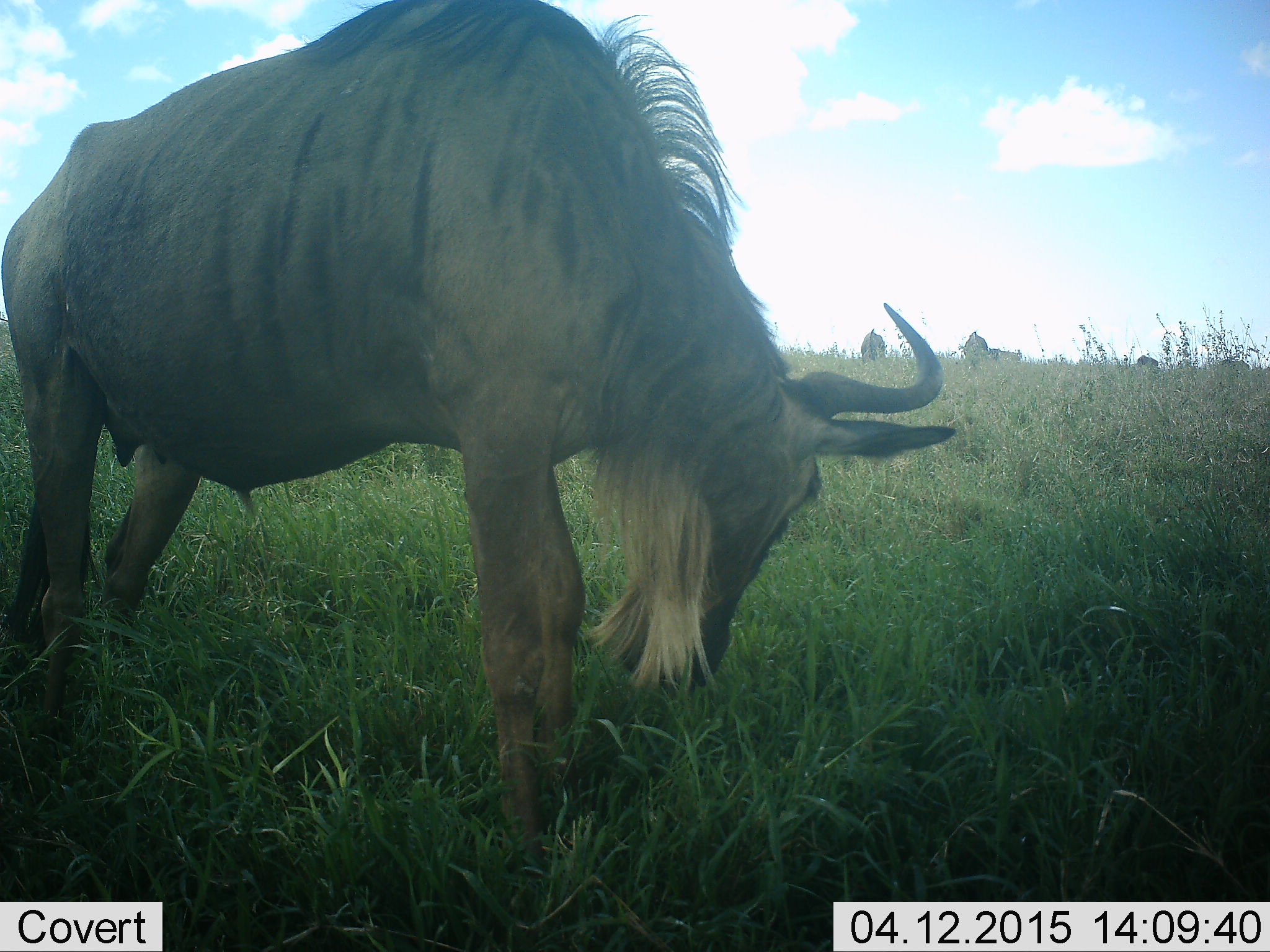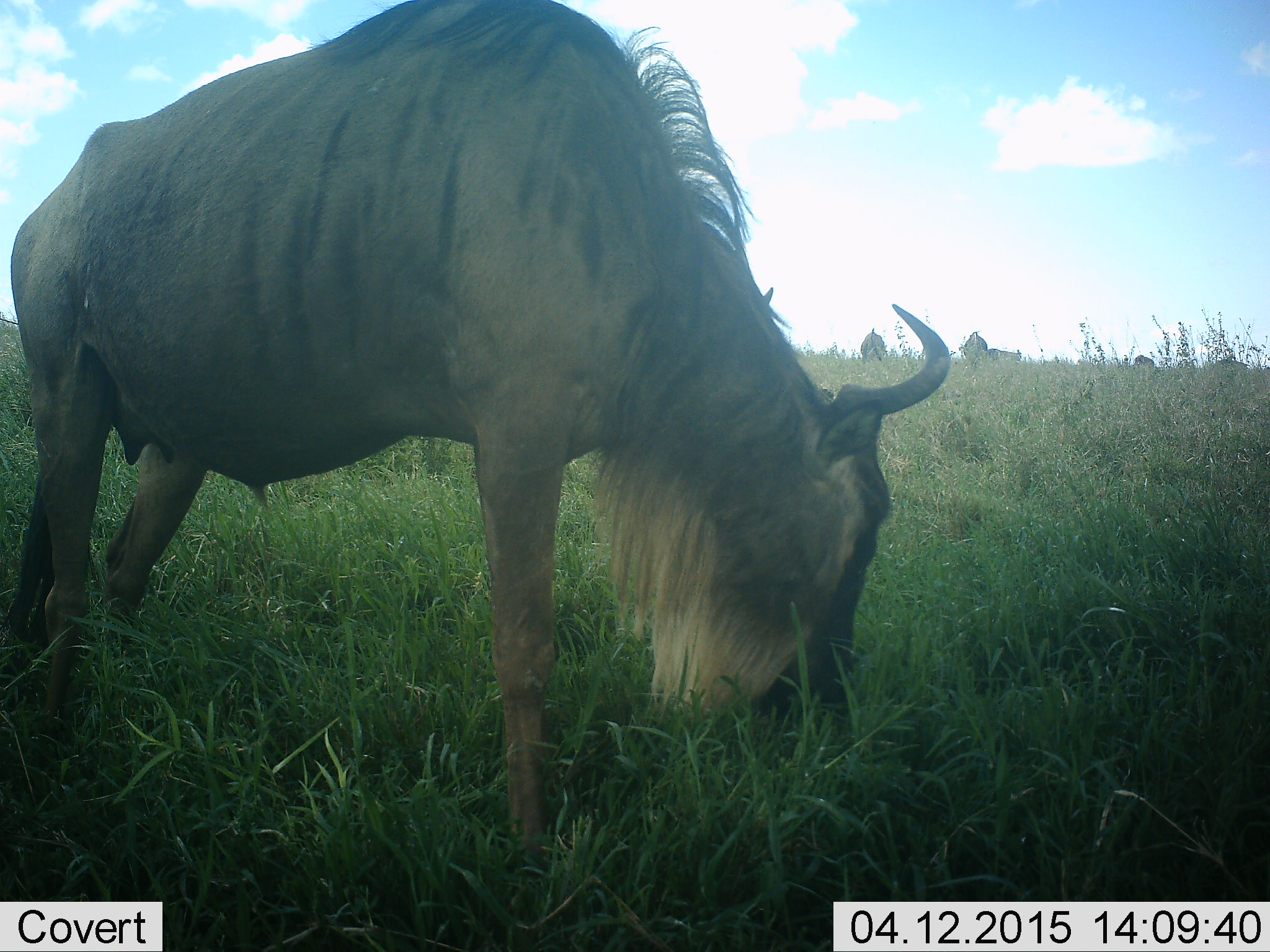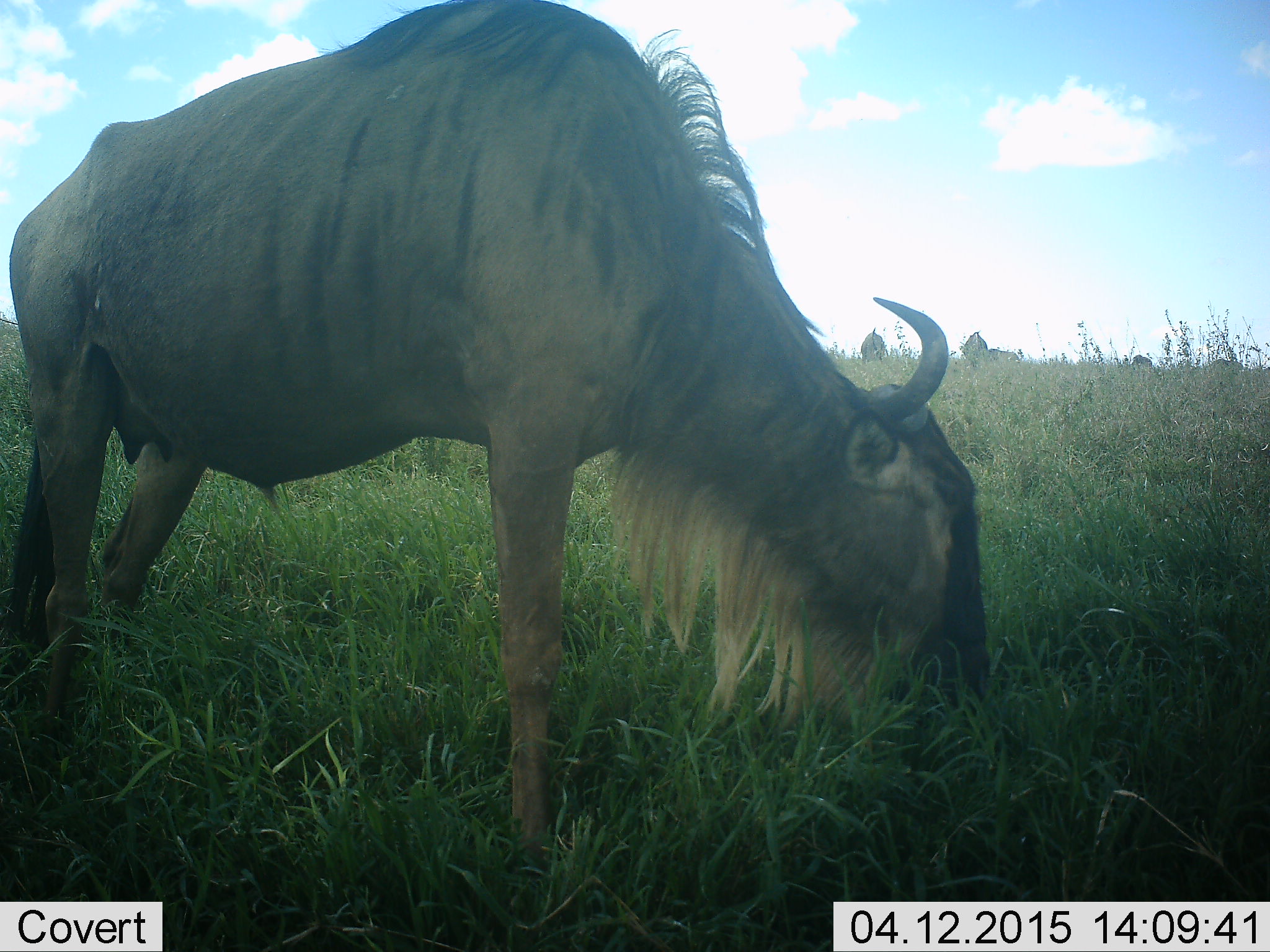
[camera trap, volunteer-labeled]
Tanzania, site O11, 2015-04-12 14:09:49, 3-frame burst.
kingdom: Animalia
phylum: Chordata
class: Mammalia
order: Artiodactyla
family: Bovidae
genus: Connochaetes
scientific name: Connochaetes taurinus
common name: blue wildebeest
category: wildebeest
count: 4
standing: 60%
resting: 0%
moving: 10%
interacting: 0%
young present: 0%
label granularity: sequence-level